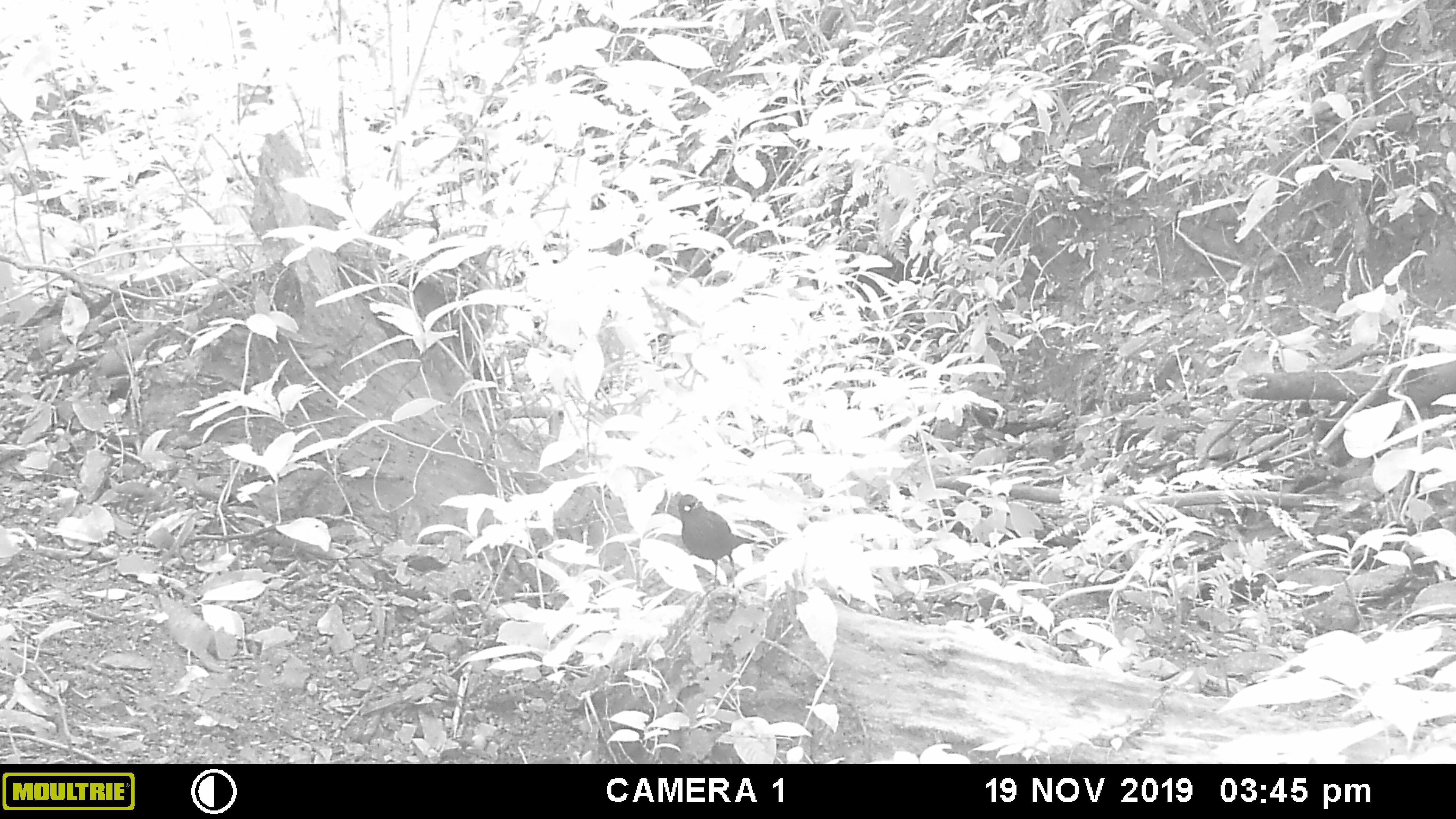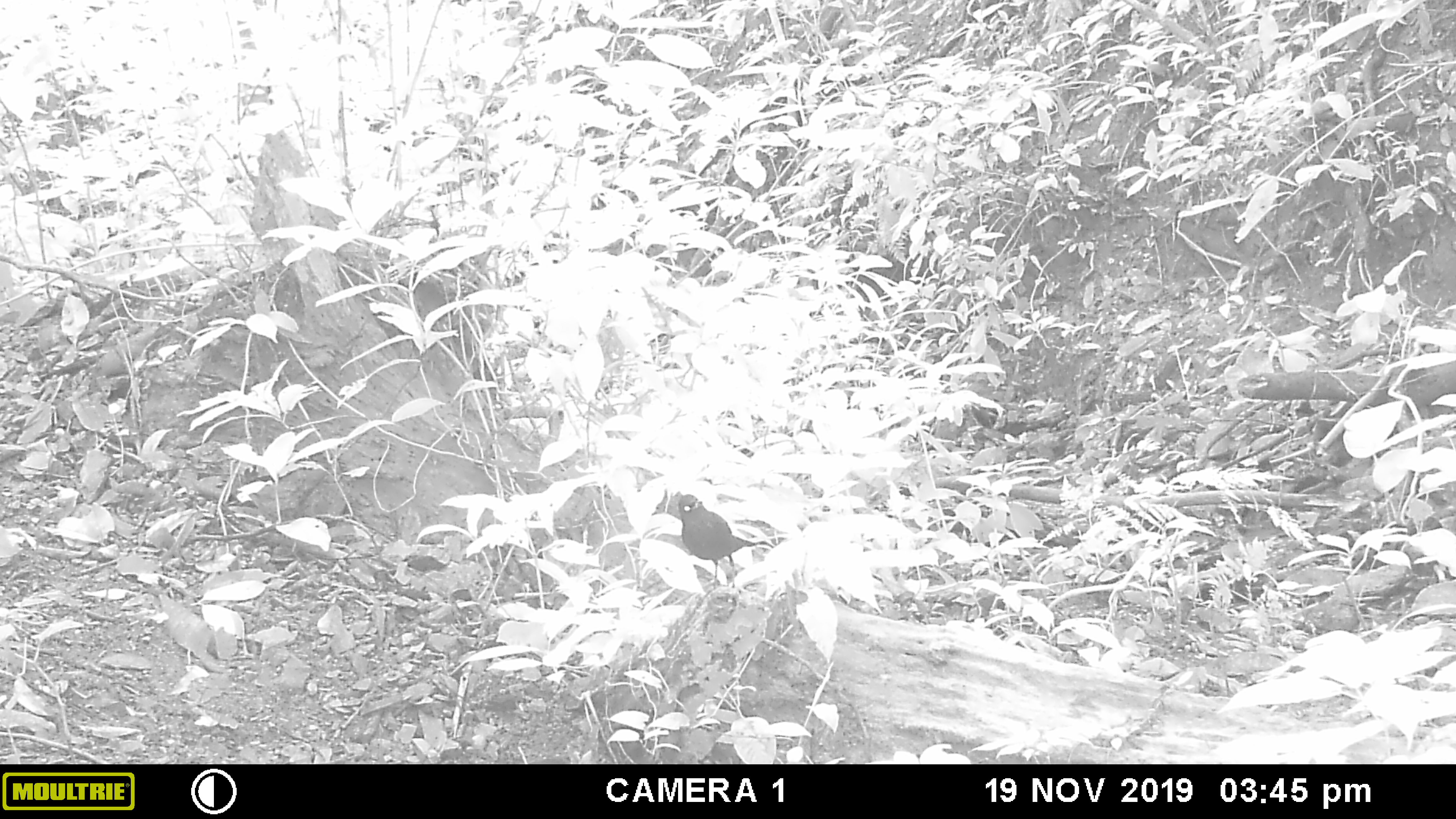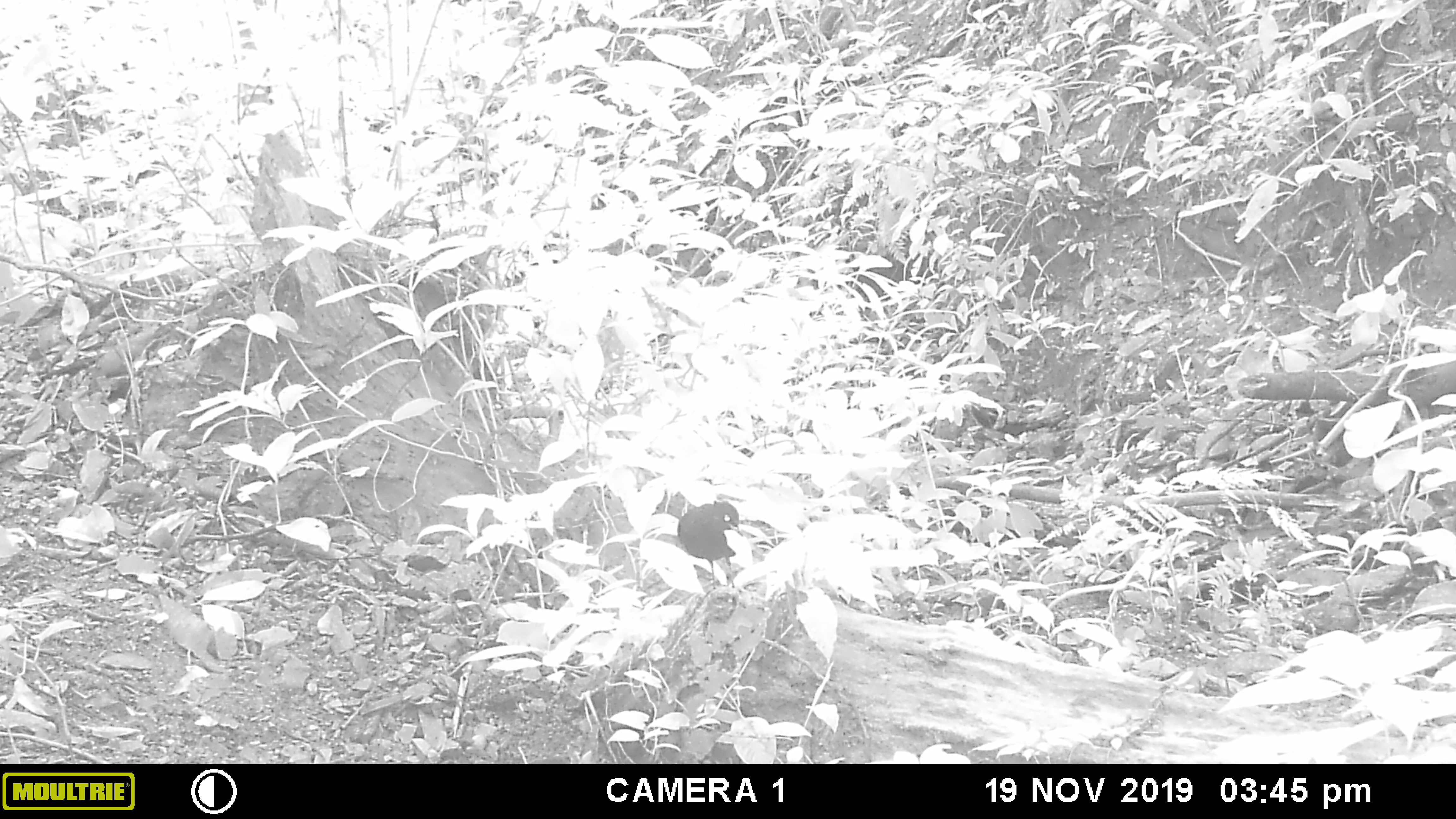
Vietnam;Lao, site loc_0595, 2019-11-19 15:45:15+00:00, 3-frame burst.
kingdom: Animalia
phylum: Chordata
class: Aves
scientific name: Aves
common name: bird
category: unidentified bird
Unidentified bird (bird) (Aves). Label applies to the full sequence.